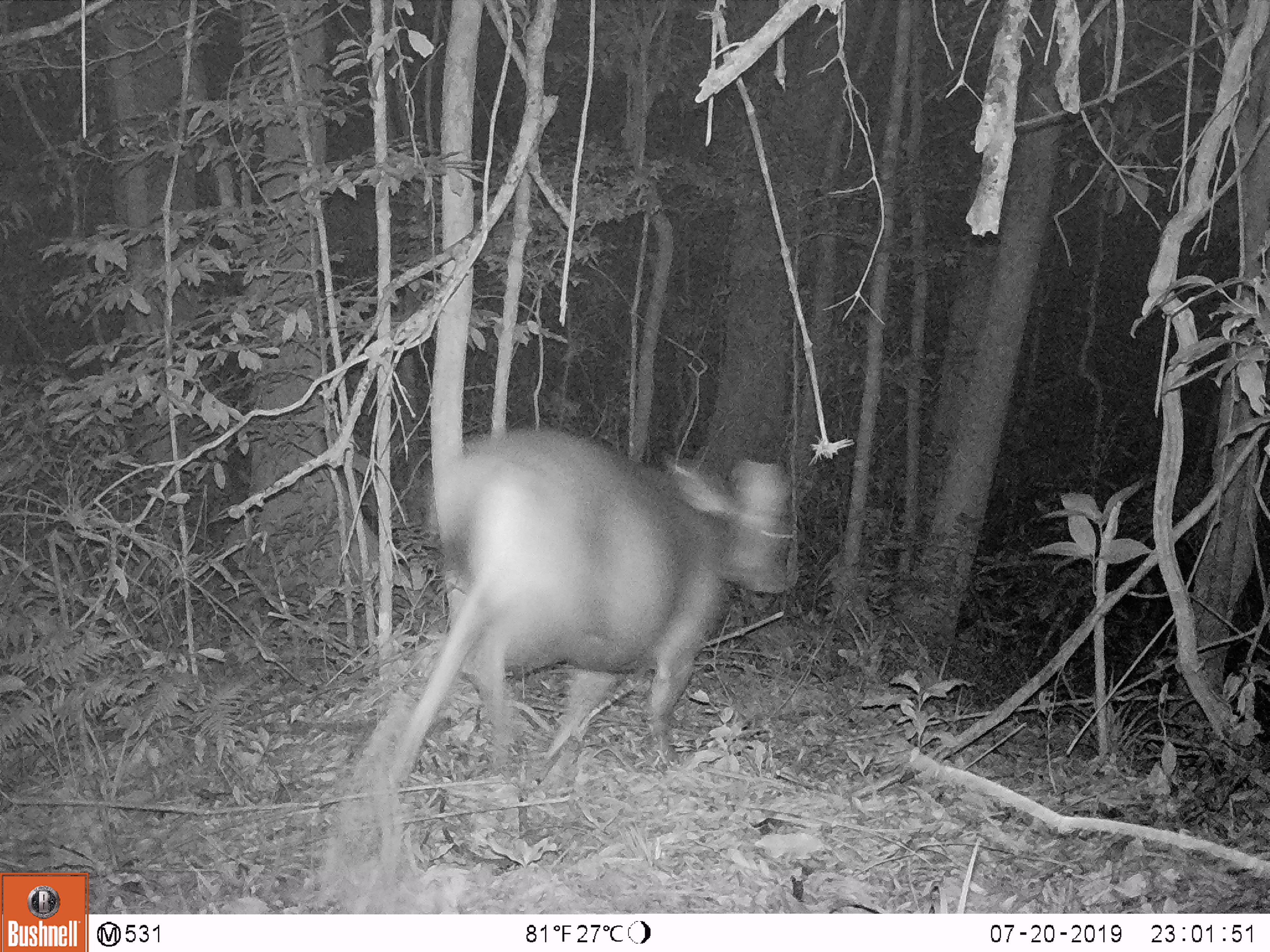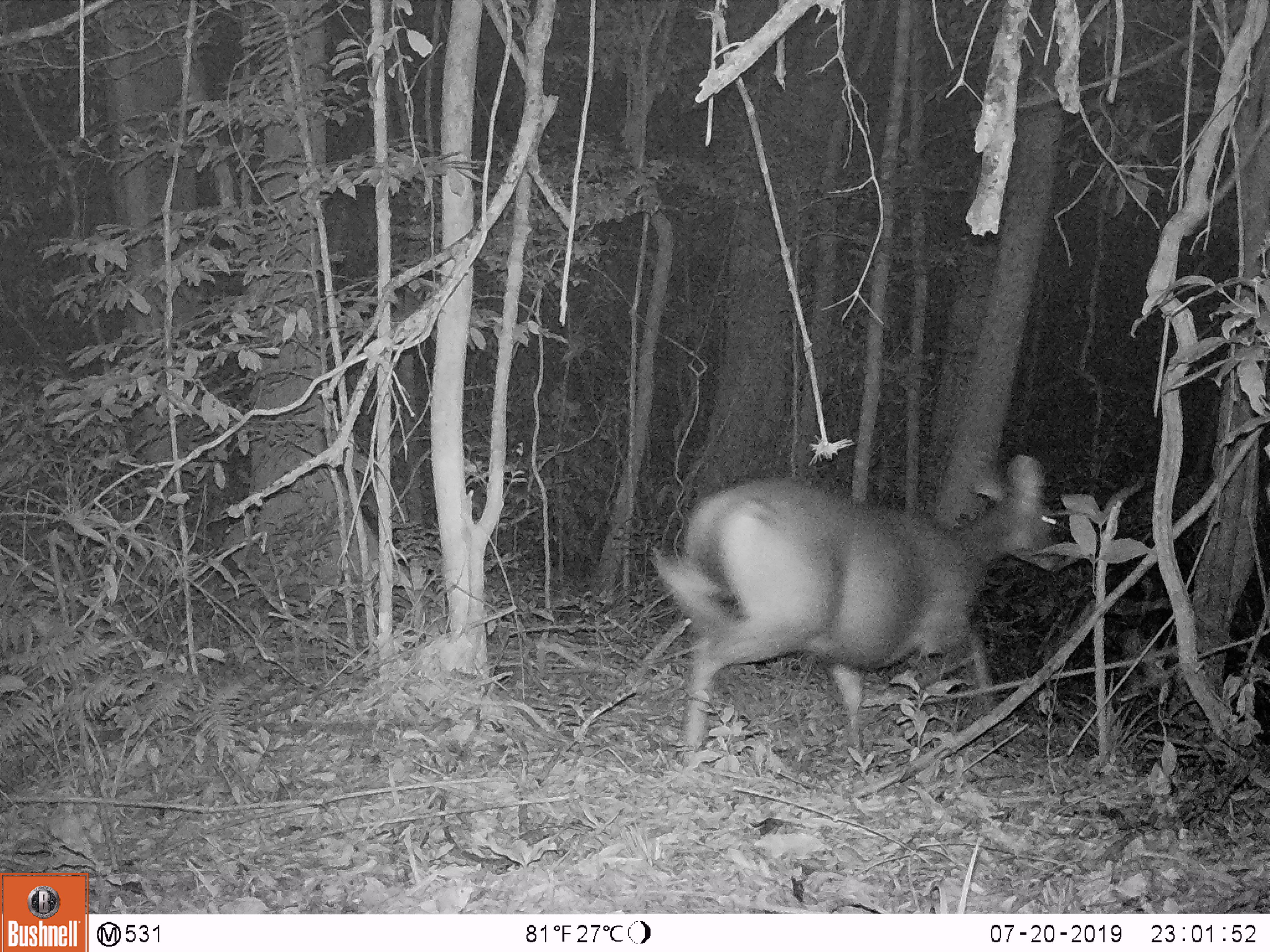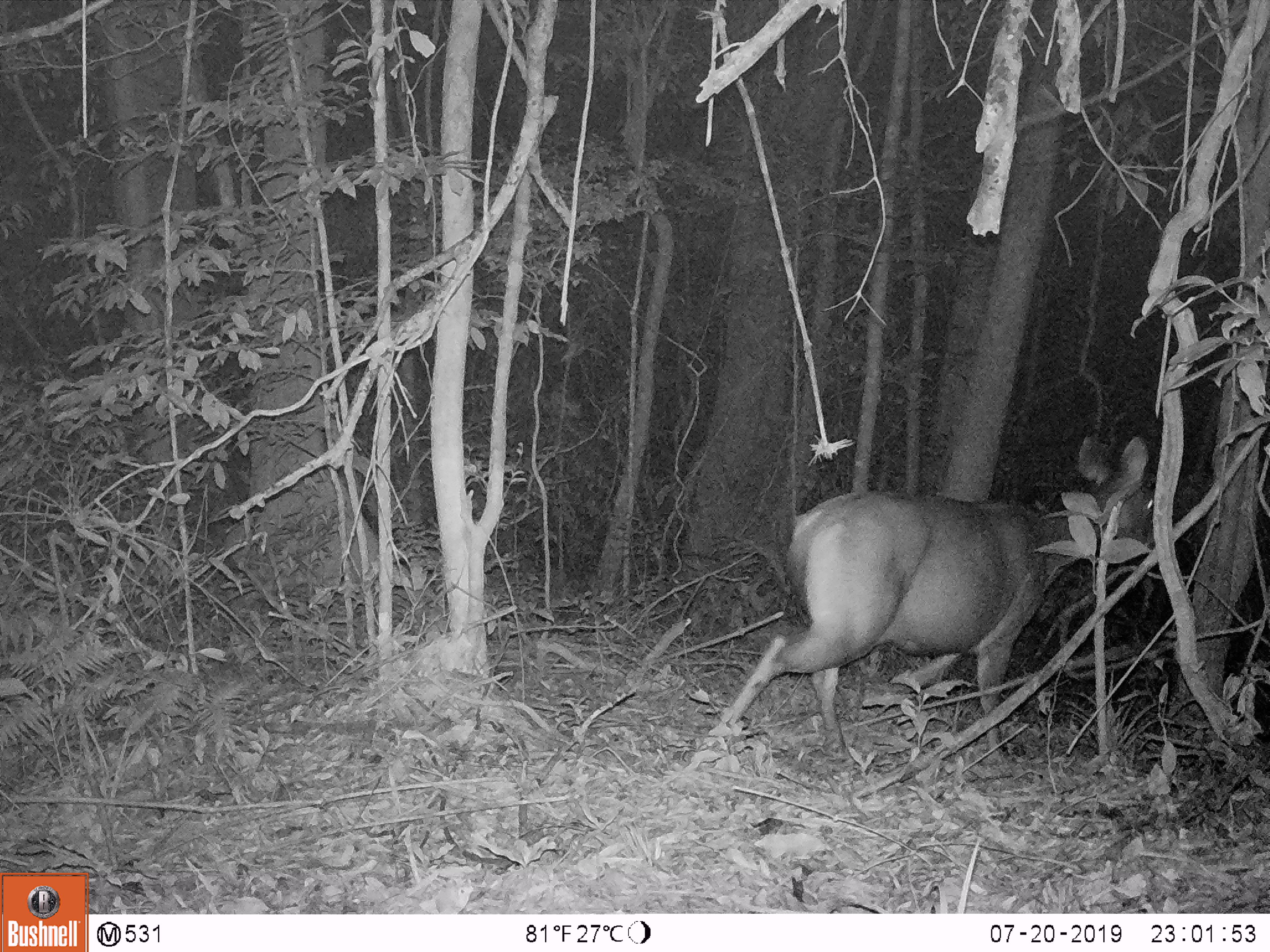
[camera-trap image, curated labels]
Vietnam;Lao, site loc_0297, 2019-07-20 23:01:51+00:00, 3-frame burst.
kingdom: Animalia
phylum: Chordata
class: Mammalia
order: Artiodactyla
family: Cervidae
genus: Rusa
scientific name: Rusa unicolor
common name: sambar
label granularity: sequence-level